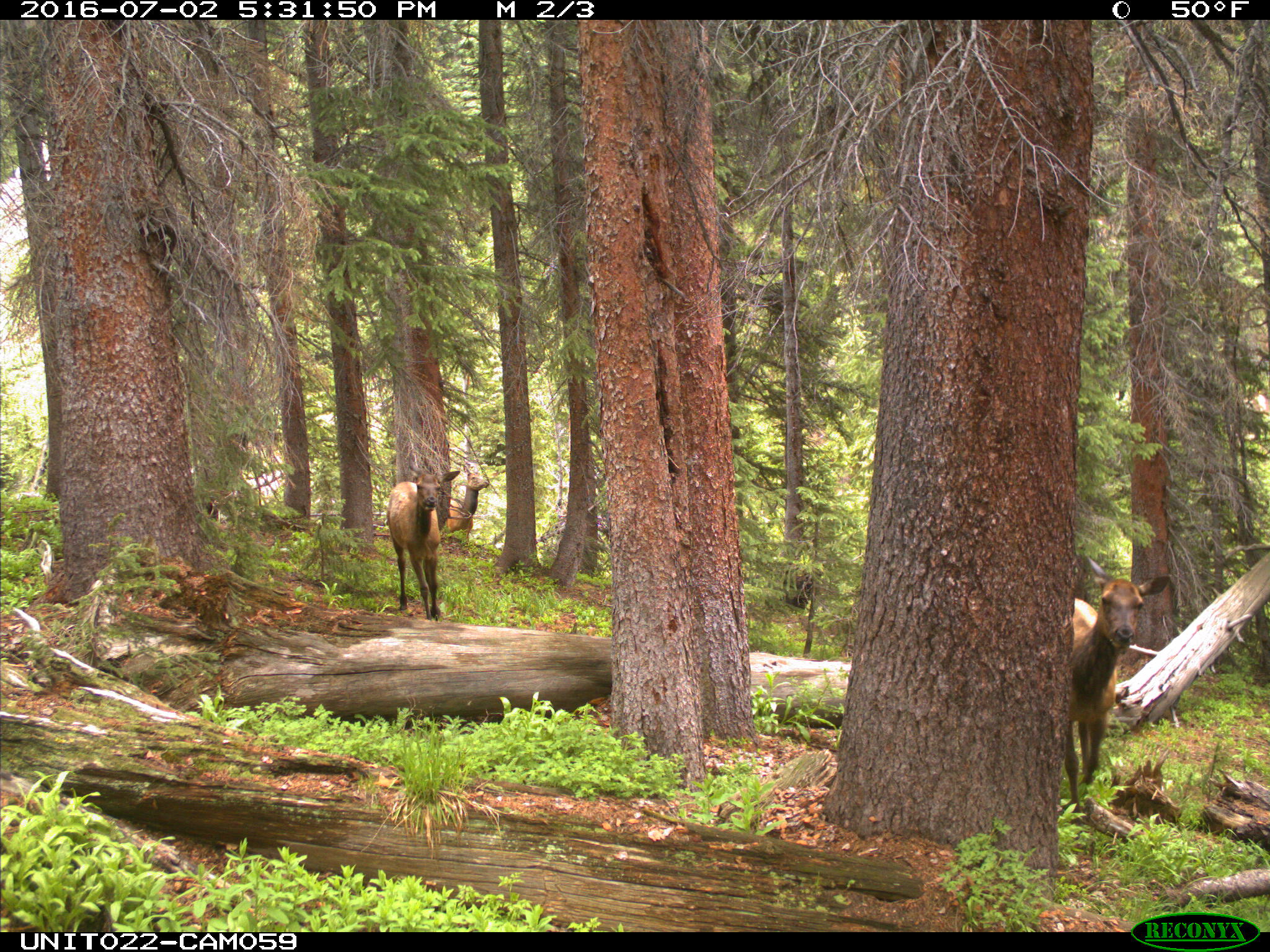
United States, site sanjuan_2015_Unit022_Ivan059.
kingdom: Animalia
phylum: Chordata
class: Mammalia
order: Artiodactyla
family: Cervidae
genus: Cervus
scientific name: Cervus elaphus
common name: red deer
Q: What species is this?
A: Cervus elaphus (red deer).